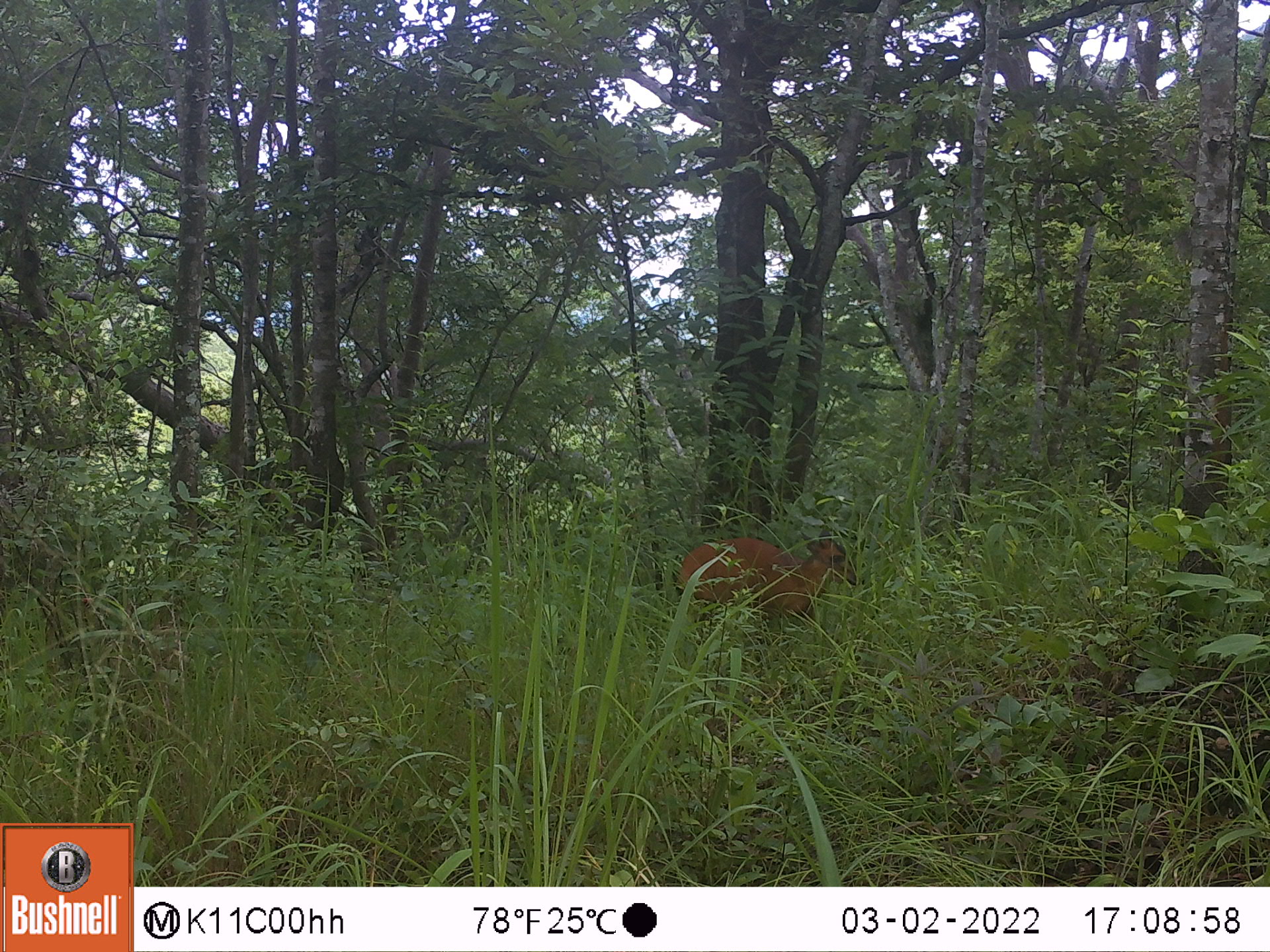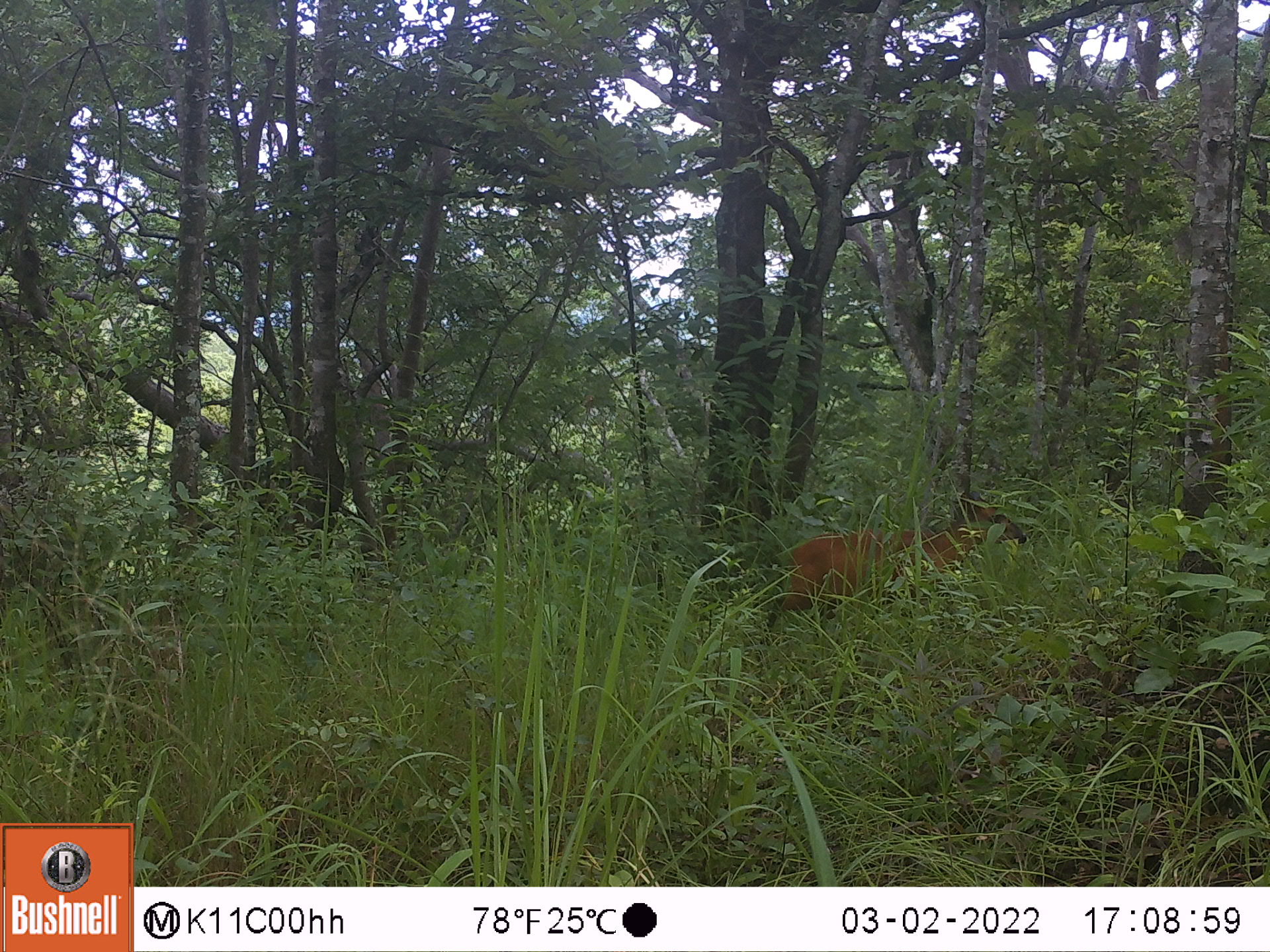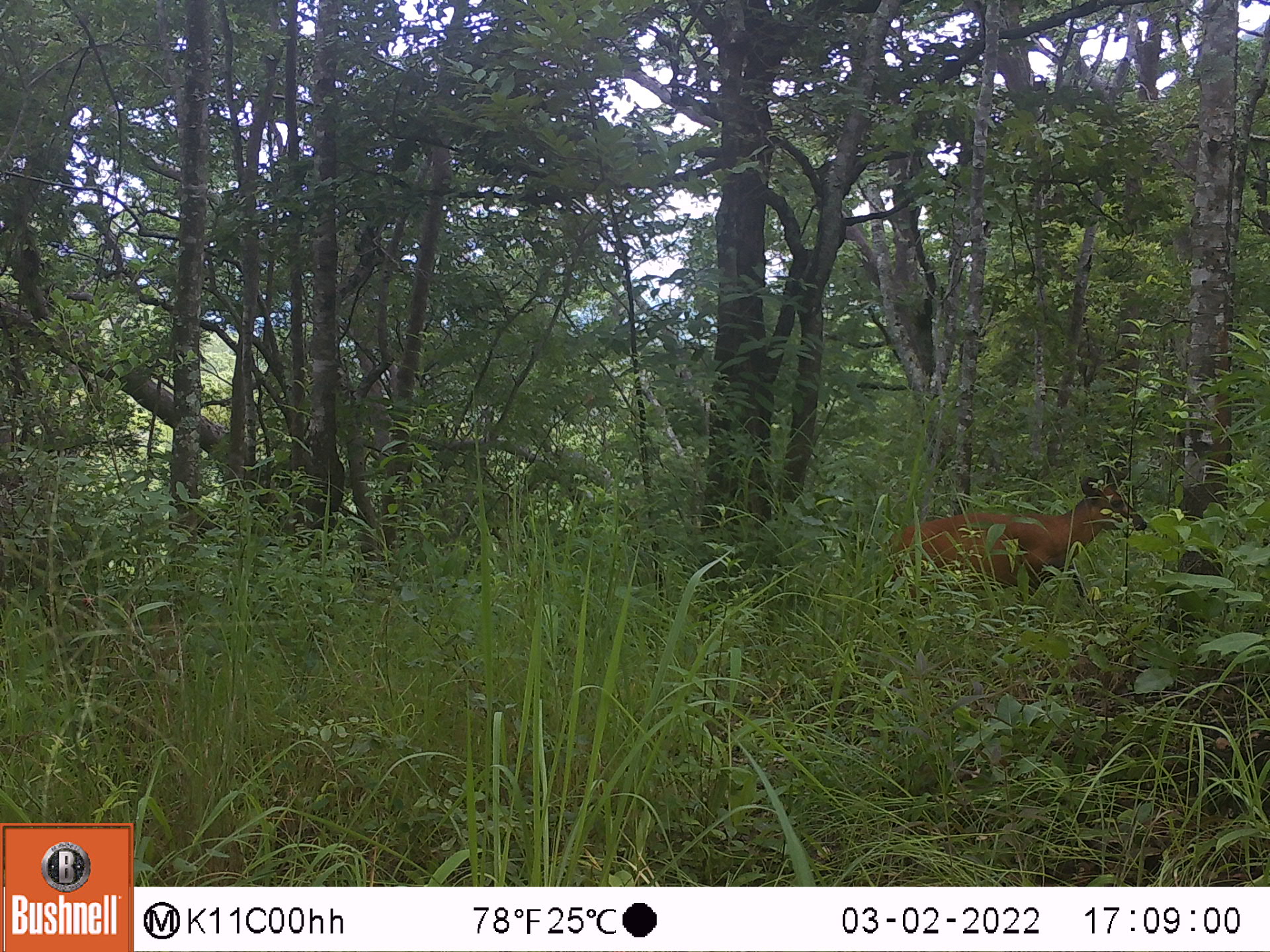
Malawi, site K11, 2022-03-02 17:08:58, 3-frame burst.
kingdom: Animalia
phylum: Chordata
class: Mammalia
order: Artiodactyla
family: Bovidae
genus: Cephalophorus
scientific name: Cephalophorus natalensis natalensis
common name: red duiker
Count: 1.